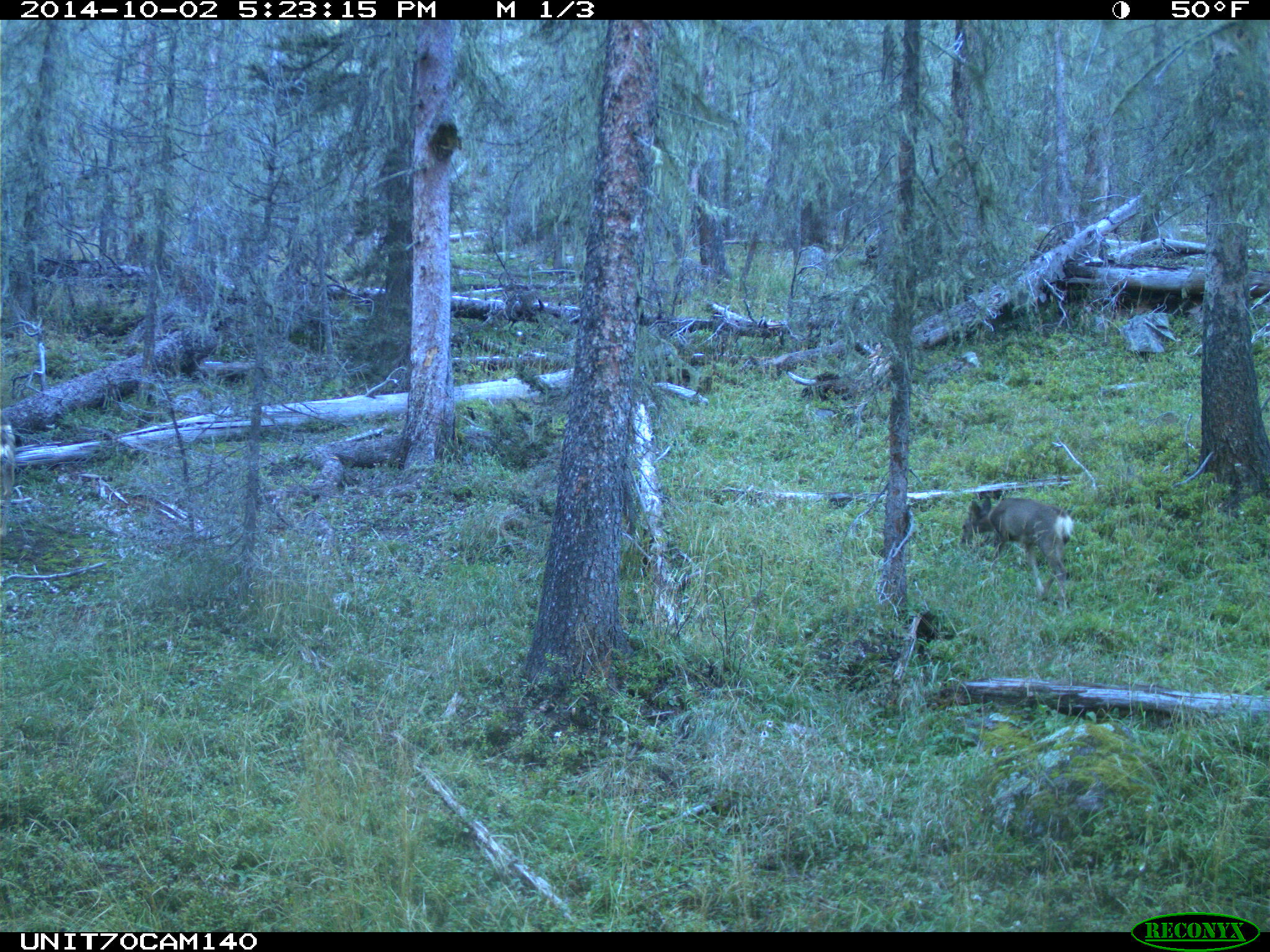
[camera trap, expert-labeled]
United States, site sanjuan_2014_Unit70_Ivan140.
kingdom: Animalia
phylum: Chordata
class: Mammalia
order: Artiodactyla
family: Cervidae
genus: Odocoileus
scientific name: Odocoileus hemionus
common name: mule deer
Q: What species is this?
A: Odocoileus hemionus (mule deer).